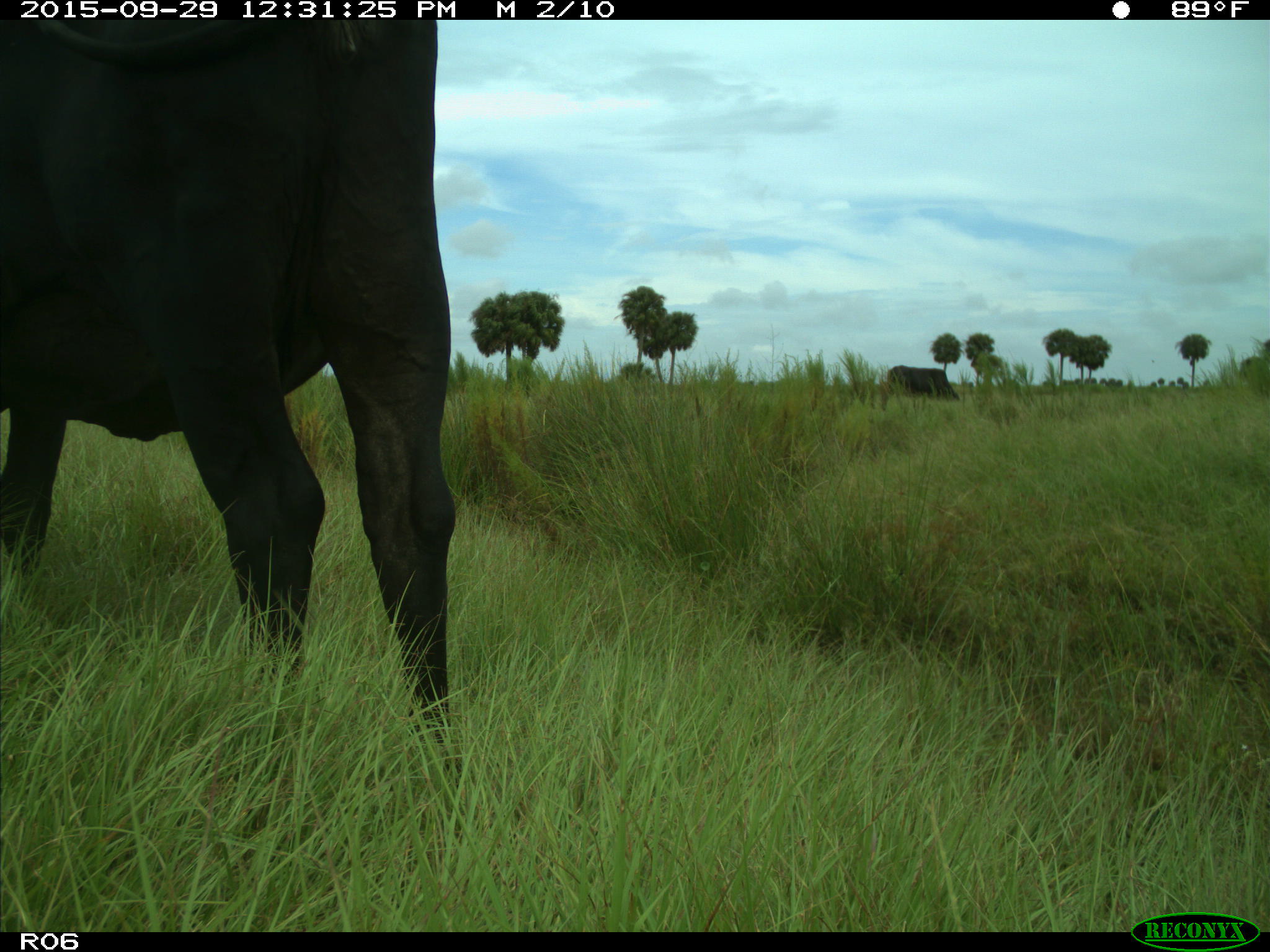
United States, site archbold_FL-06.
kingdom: Animalia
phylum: Chordata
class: Mammalia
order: Artiodactyla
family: Bovidae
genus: Bos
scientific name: Bos taurus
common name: domestic cow